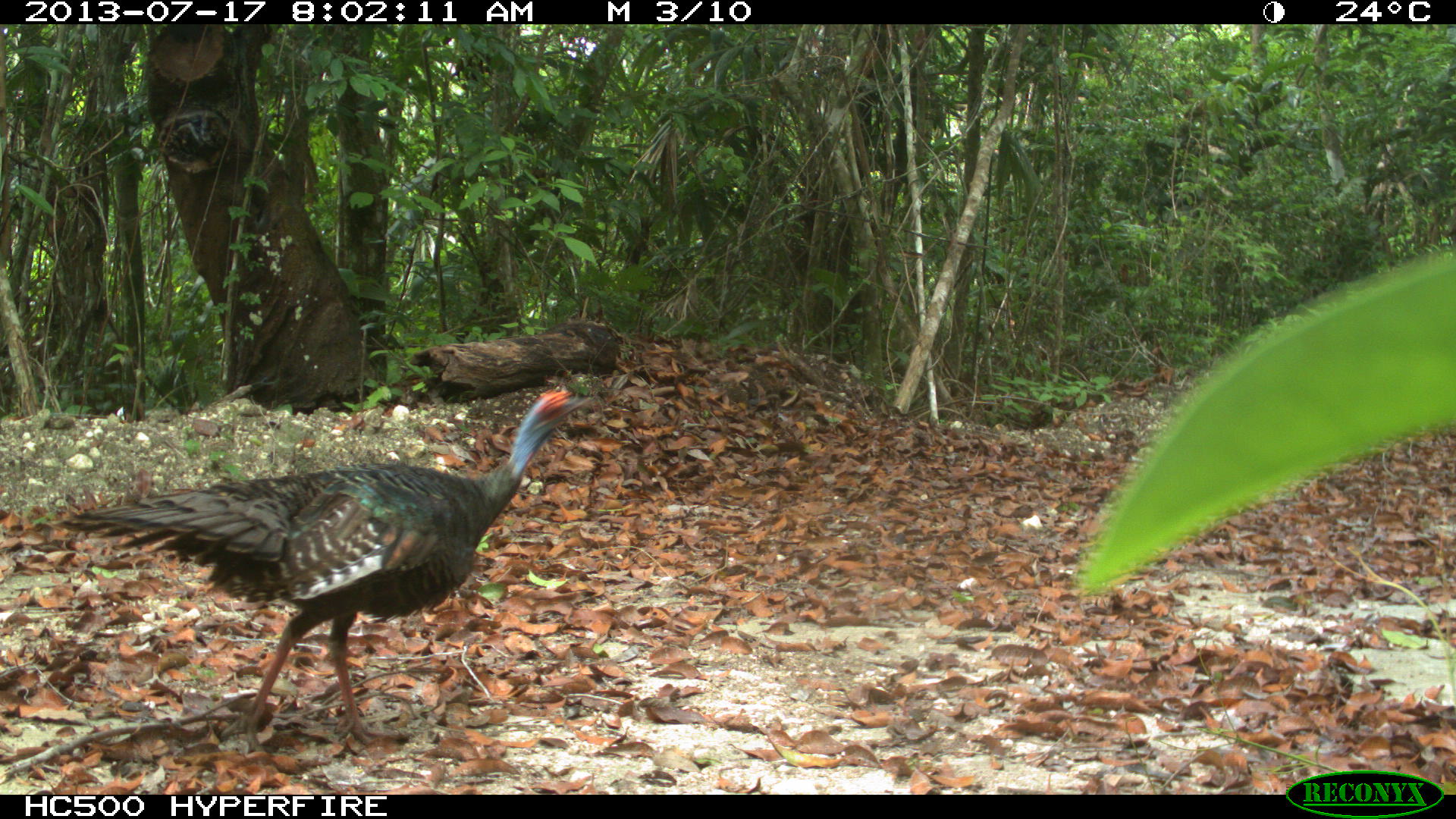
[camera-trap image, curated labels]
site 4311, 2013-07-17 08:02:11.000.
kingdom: Animalia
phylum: Chordata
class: Aves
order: Galliformes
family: Phasianidae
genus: Meleagris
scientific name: Meleagris ocellata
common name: ocellated turkey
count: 2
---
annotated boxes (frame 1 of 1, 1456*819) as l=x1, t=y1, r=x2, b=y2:
meleagris ocellata: l=59, t=383, r=590, b=756